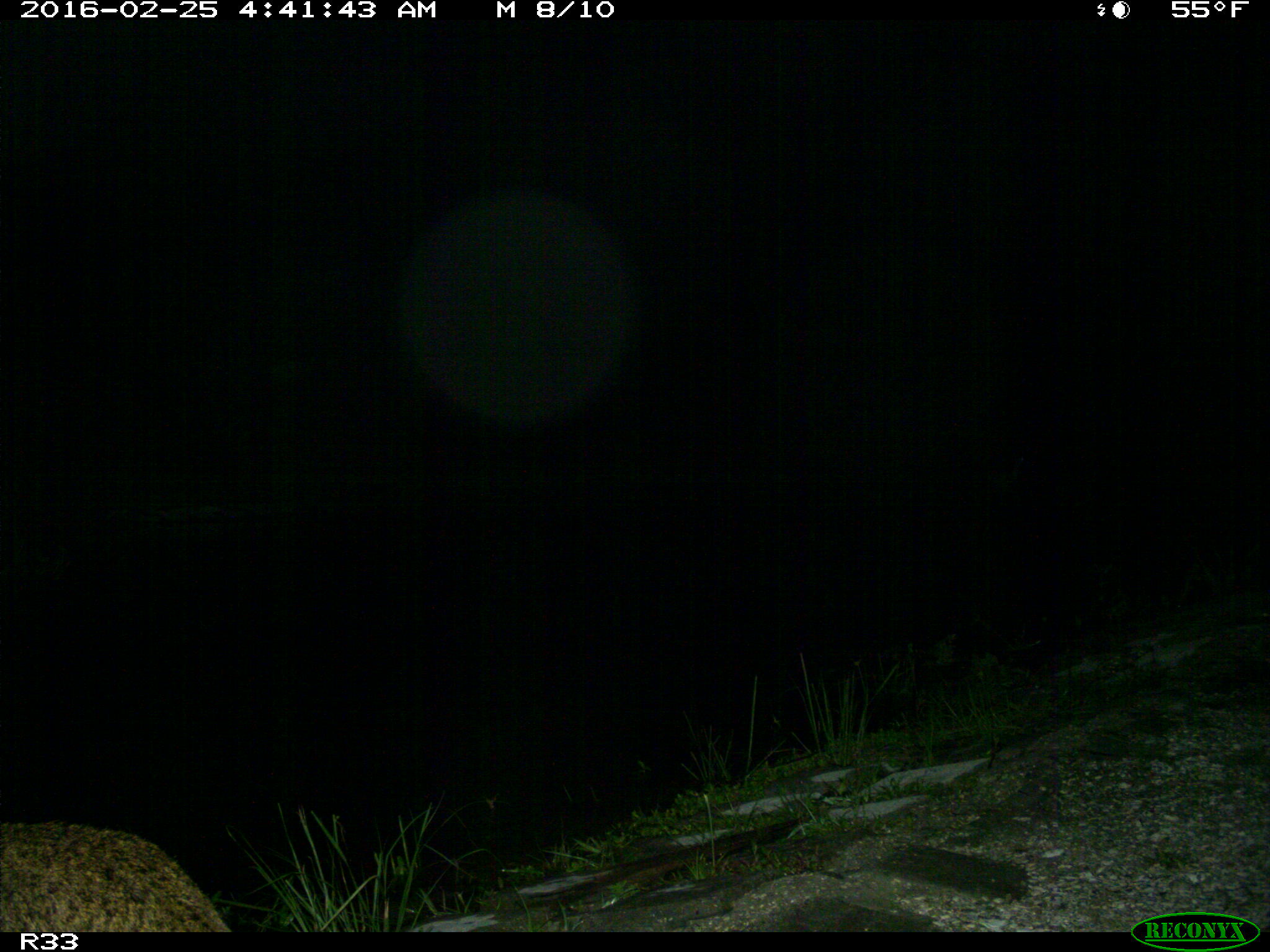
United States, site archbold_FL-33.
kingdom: Animalia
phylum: Chordata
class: Mammalia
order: Carnivora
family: Felidae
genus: Lynx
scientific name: Lynx rufus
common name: bobcat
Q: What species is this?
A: Lynx rufus (bobcat).